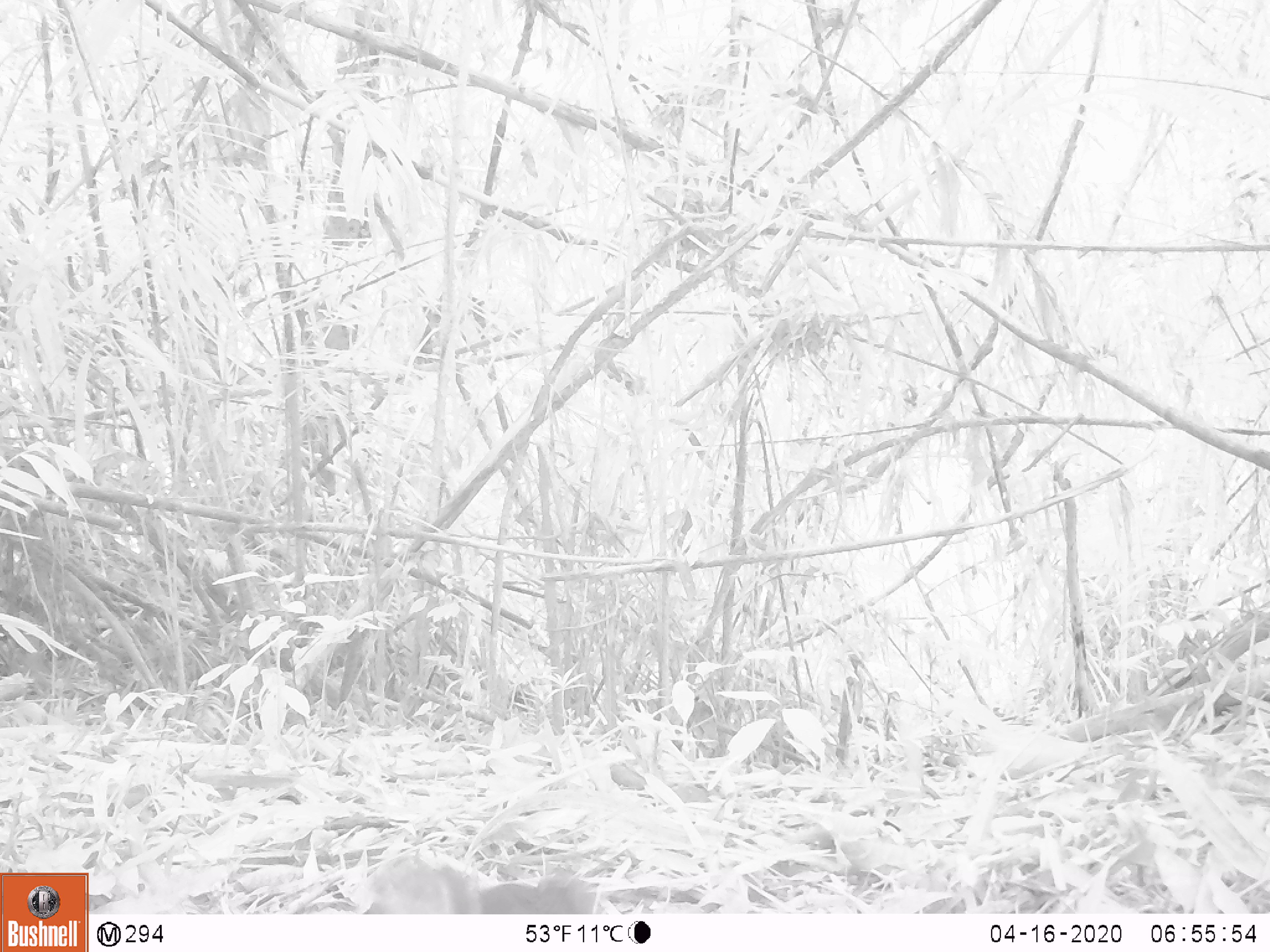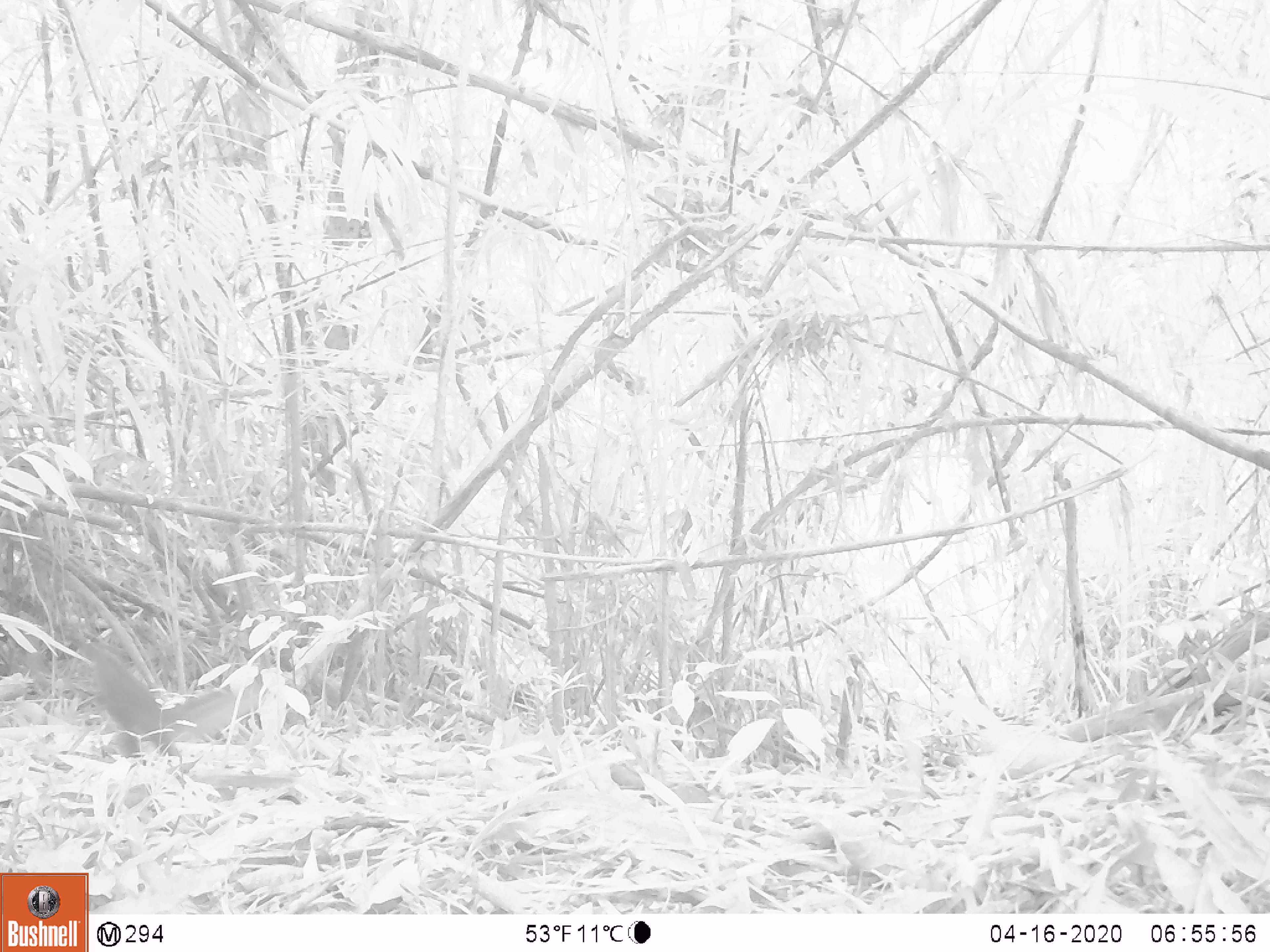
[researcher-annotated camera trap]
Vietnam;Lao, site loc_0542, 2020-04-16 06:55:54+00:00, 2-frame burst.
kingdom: Animalia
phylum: Chordata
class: Mammalia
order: Rodentia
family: Sciuridae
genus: Sciurus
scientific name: Sciurus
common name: squirrel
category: unidentified squirrel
Unidentified squirrel (squirrel) (Sciurus). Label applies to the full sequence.